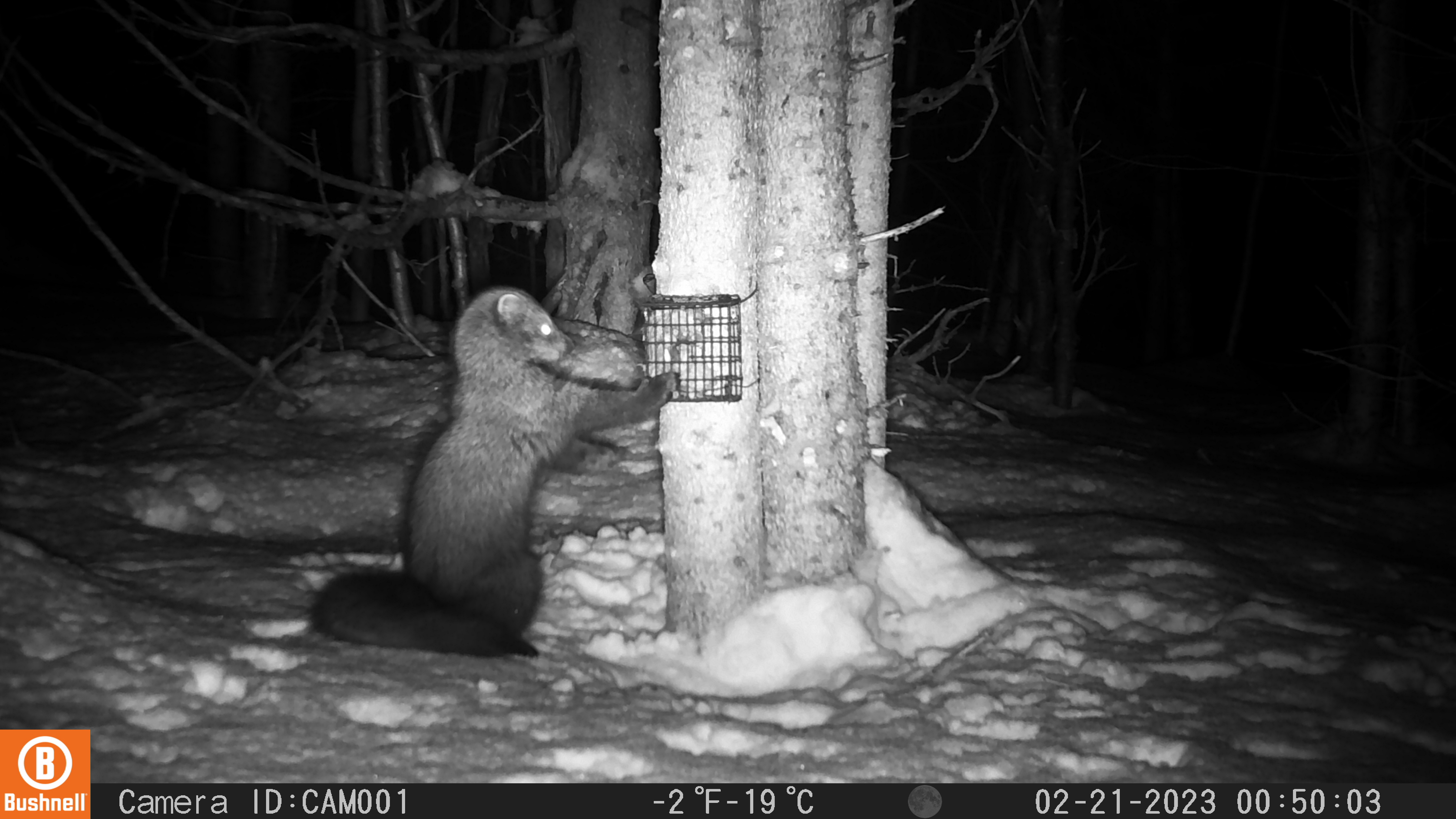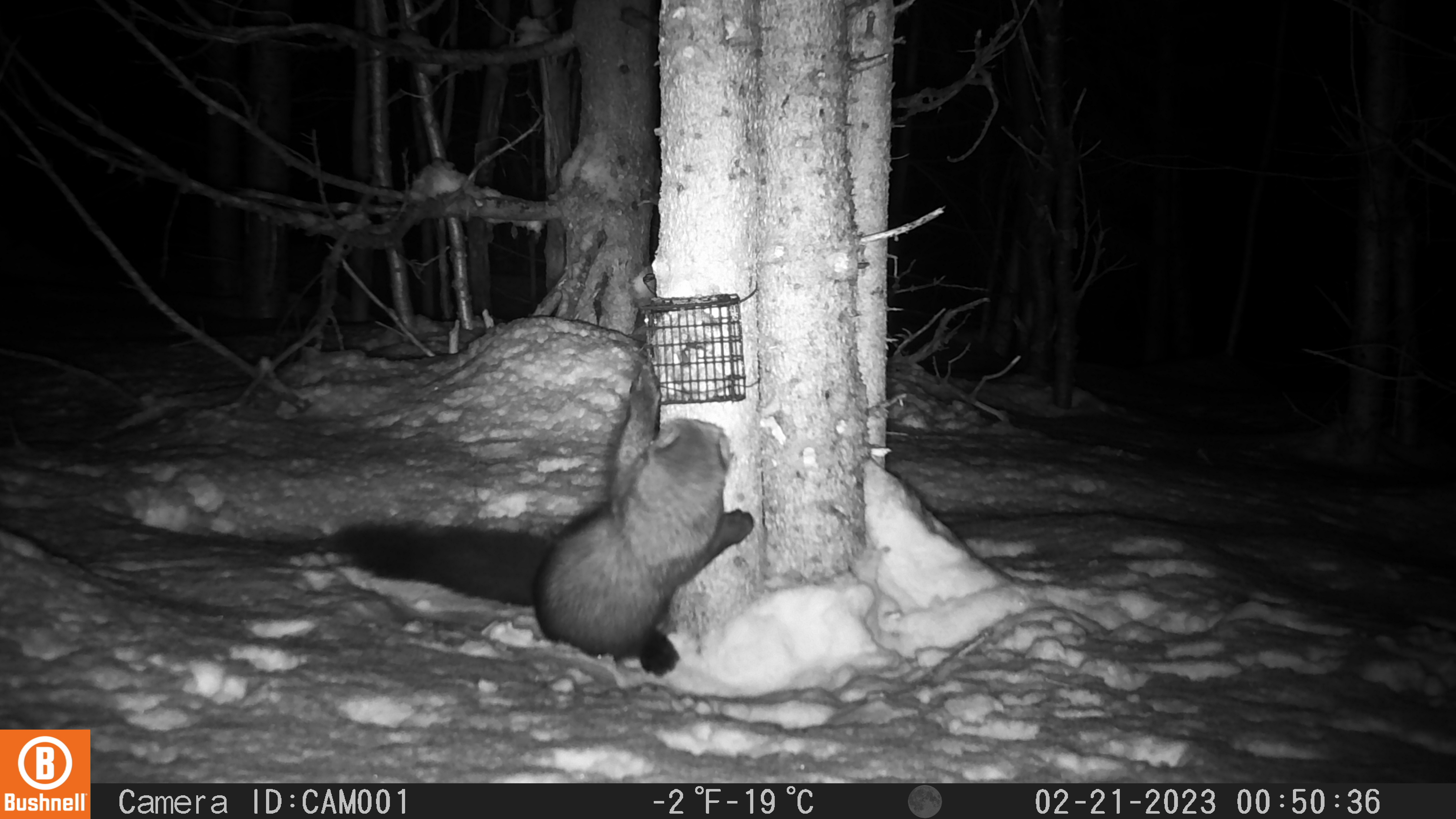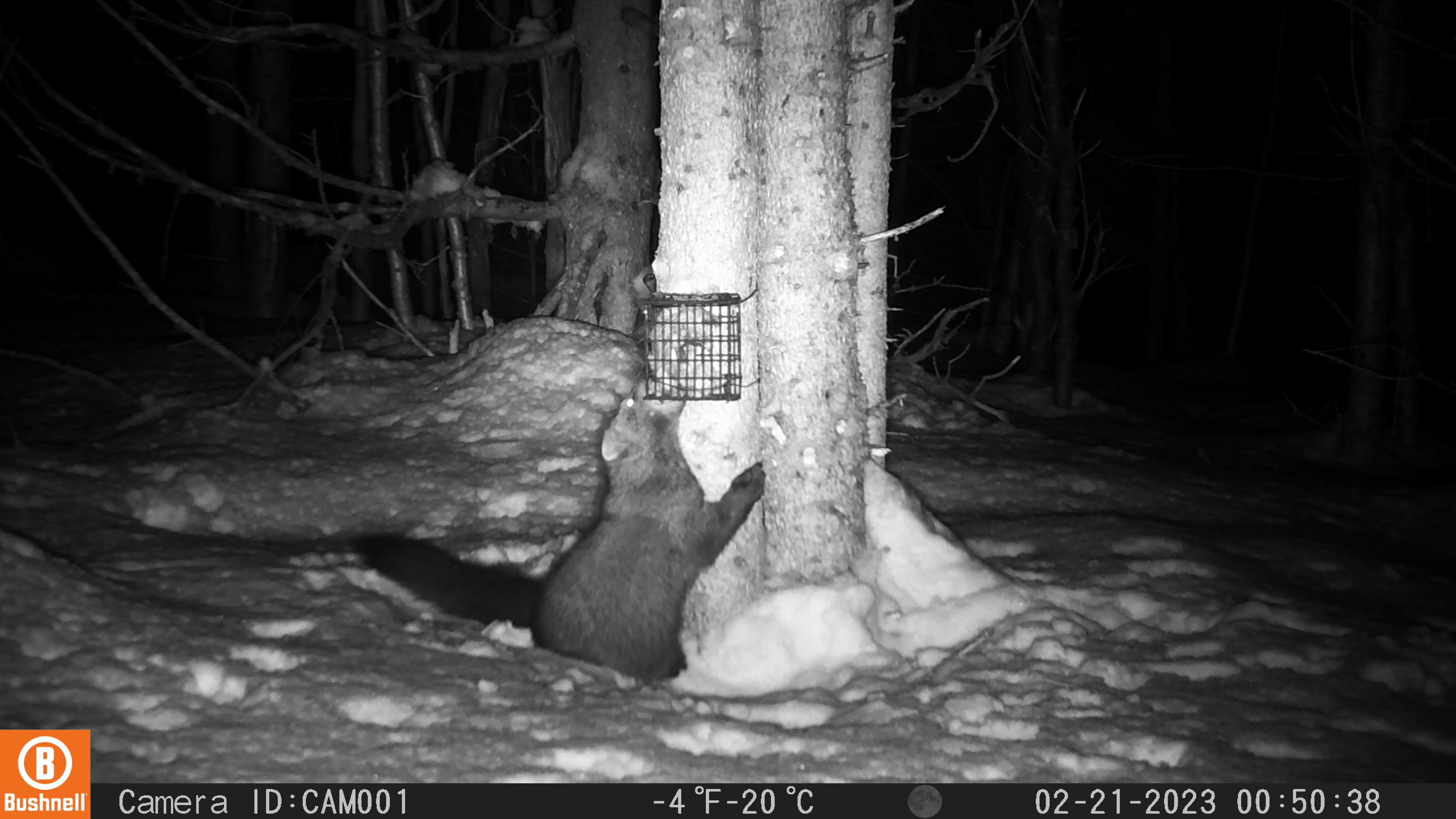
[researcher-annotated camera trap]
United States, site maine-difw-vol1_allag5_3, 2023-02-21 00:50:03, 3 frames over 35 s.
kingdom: Animalia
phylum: Chordata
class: Mammalia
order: Carnivora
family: Mustelidae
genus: Pekania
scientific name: Pekania pennanti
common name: fisher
Fisher (Pekania pennanti).